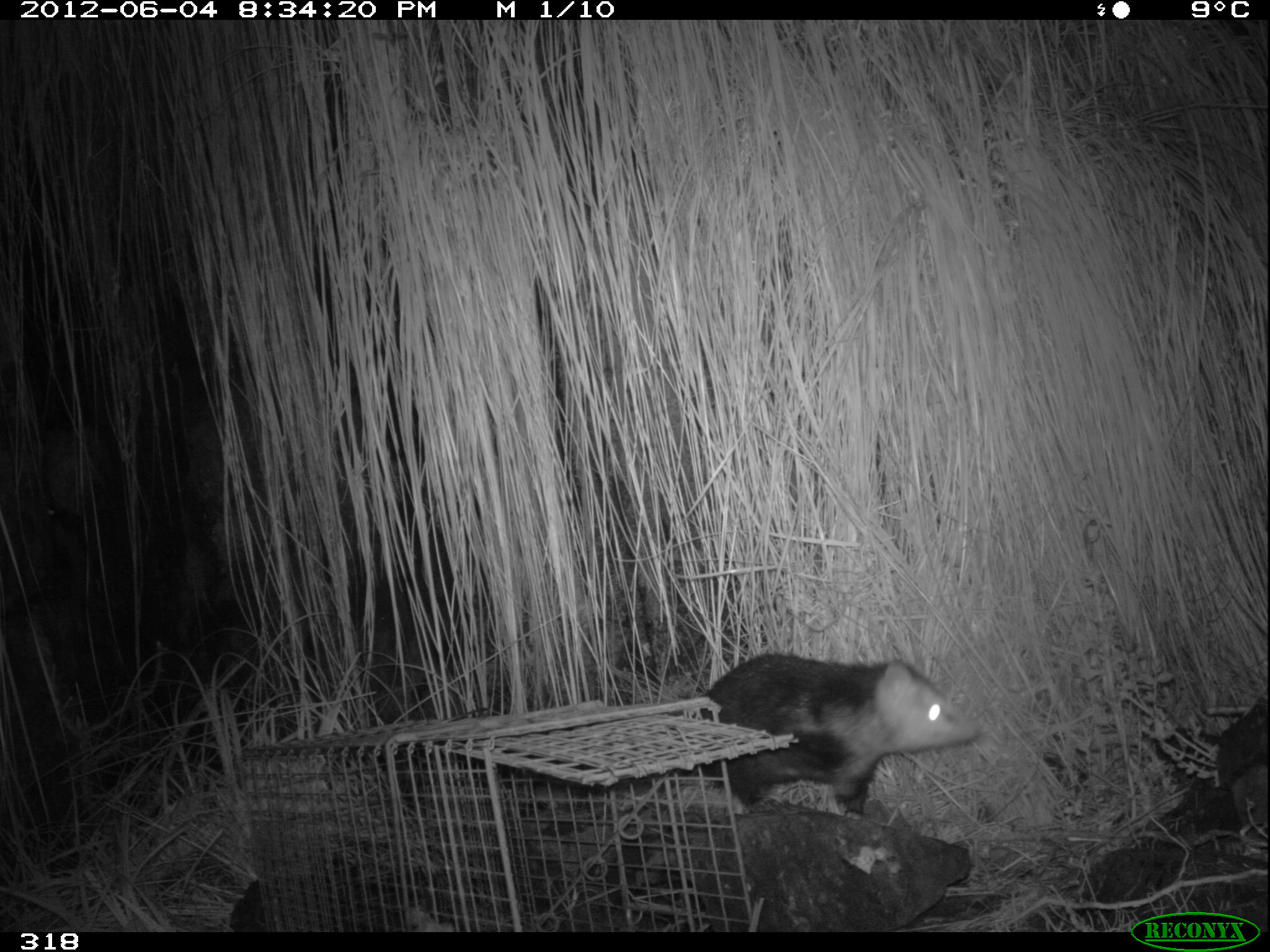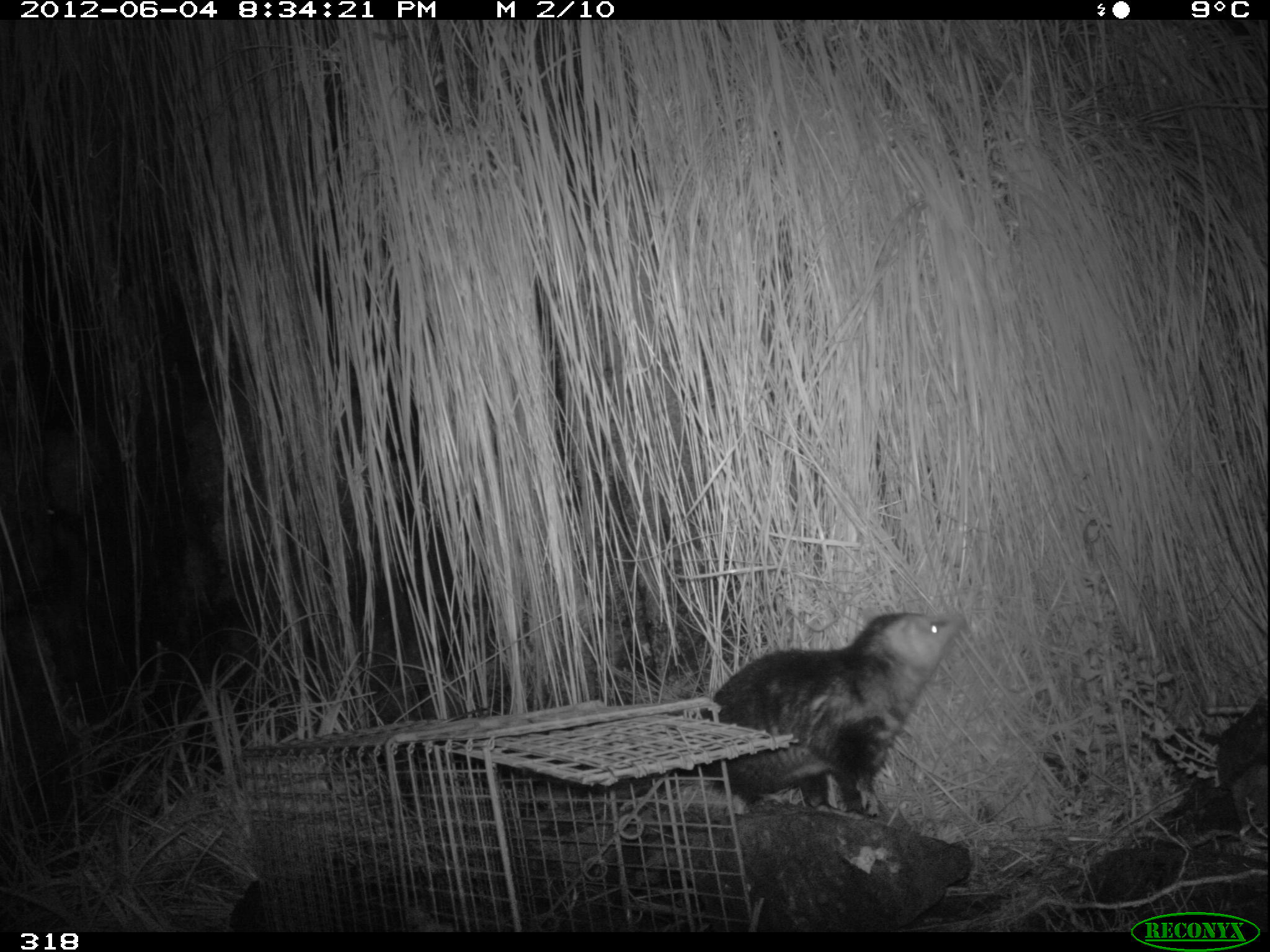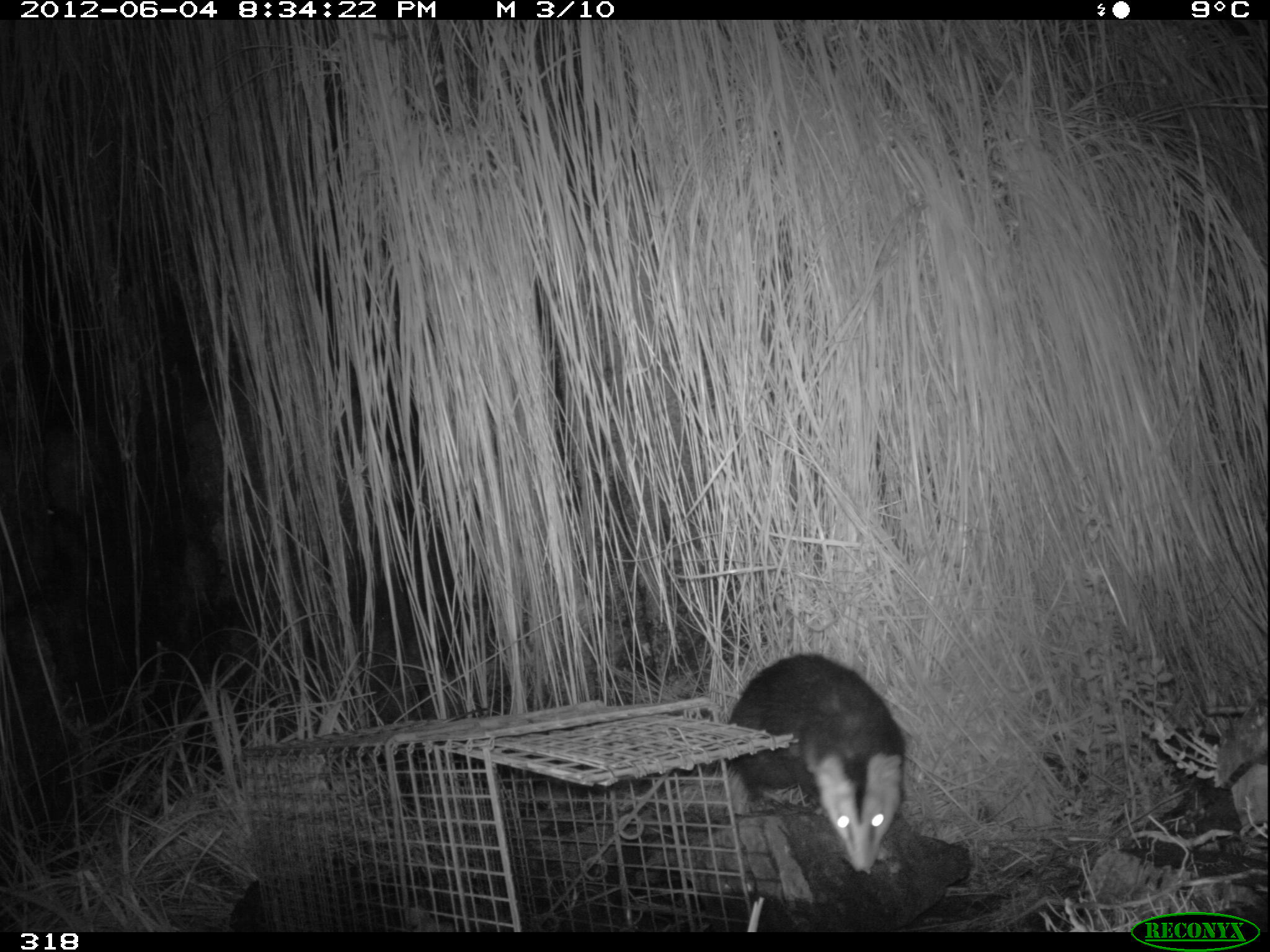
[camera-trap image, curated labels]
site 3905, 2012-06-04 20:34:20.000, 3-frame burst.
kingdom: Animalia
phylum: Chordata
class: Mammalia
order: Didelphimorphia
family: Didelphidae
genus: Didelphis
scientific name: Didelphis pernigra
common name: andean white-eared opossum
Didelphis pernigra (andean white-eared opossum).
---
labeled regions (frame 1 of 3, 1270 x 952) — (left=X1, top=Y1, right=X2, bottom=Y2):
didelphis pernigra: (left=693, top=653, right=981, bottom=817)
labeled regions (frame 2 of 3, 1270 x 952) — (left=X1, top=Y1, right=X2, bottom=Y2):
didelphis pernigra: (left=692, top=610, right=966, bottom=817)